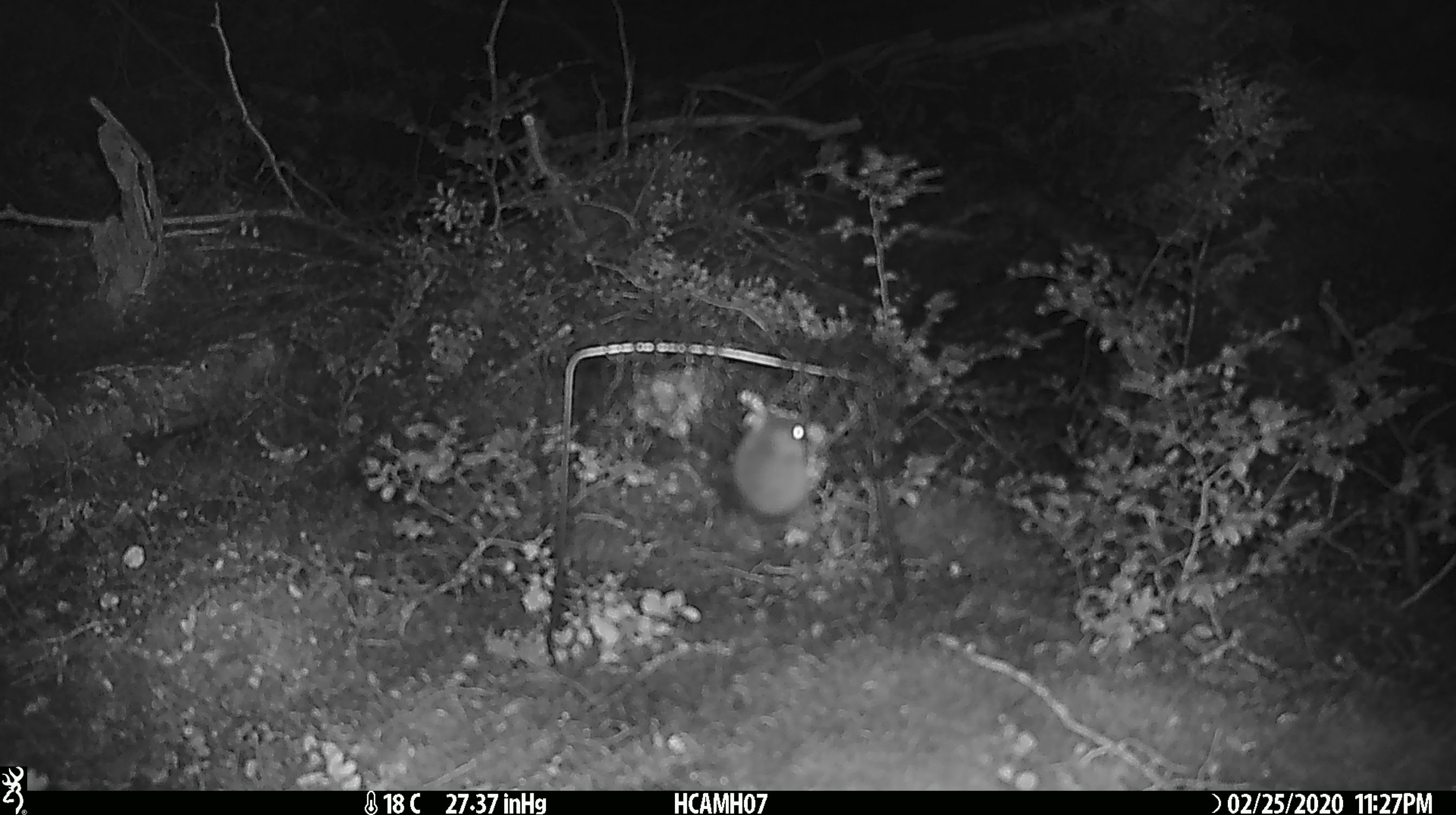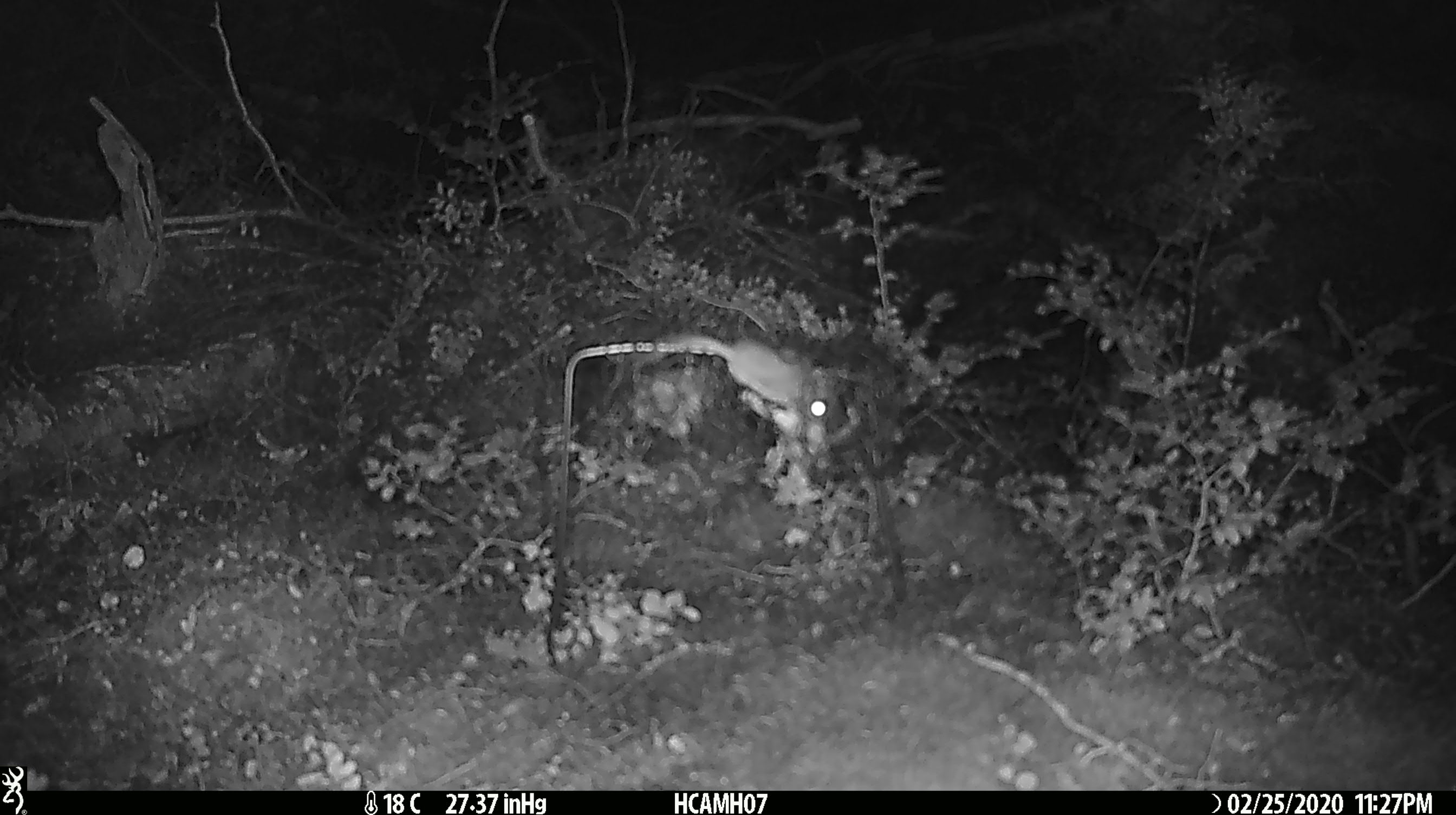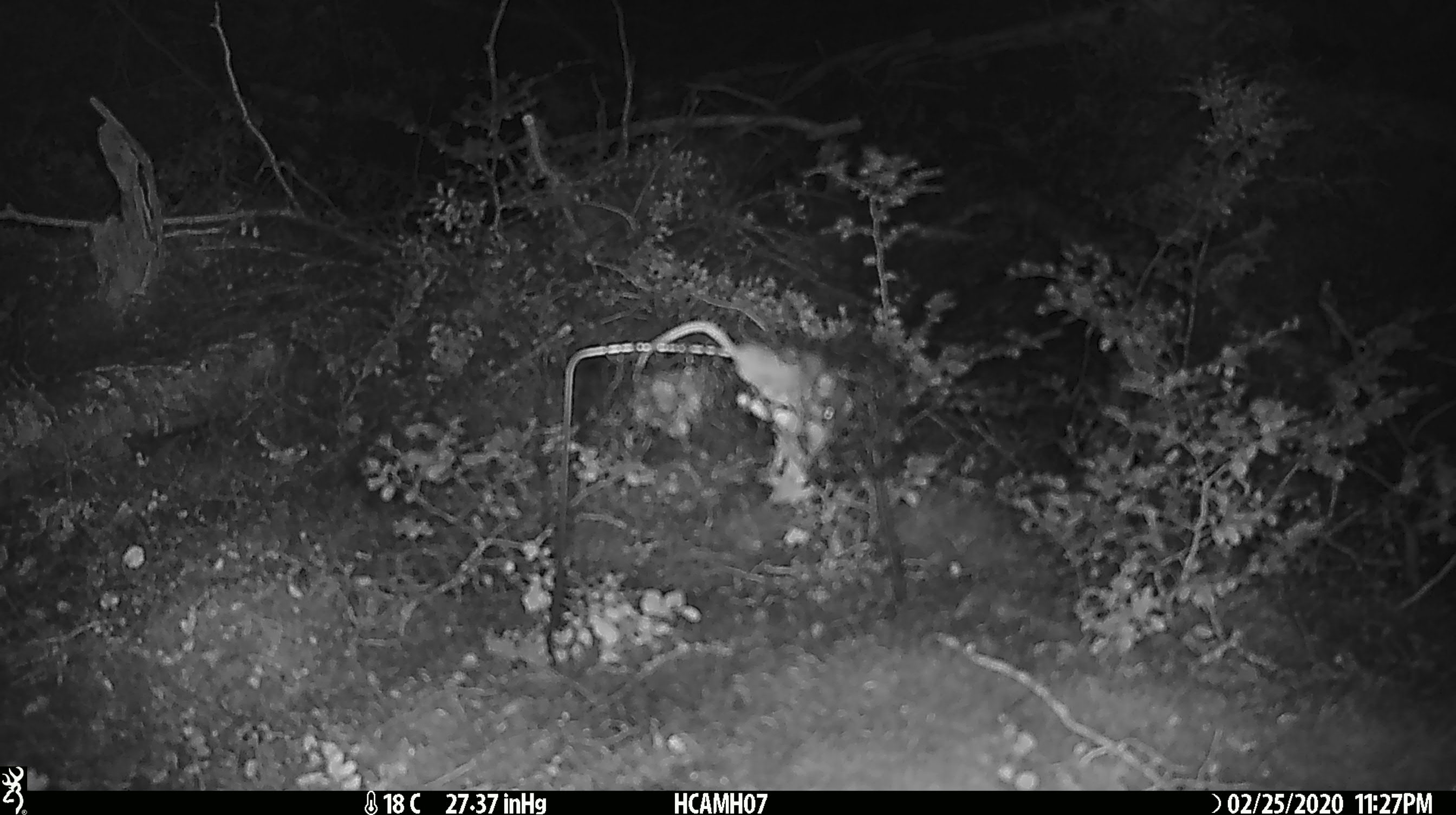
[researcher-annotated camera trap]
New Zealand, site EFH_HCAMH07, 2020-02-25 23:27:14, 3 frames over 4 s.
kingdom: Animalia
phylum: Chordata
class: Mammalia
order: Rodentia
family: Muridae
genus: Mus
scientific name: Mus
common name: mouse